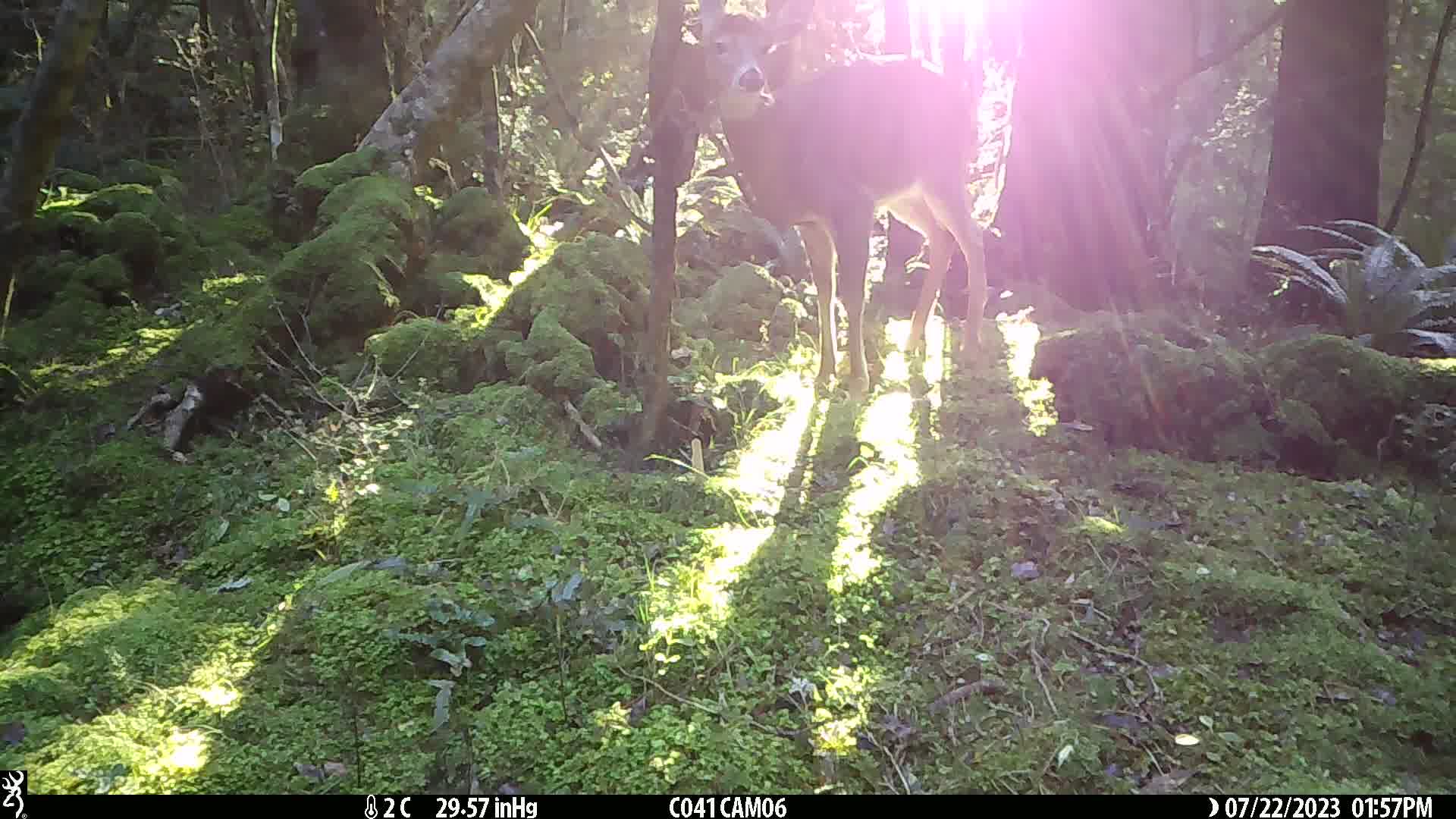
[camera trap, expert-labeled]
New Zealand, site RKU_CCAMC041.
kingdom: Animalia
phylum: Chordata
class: Mammalia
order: Artiodactyla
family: Cervidae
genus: Odocoileus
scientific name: Odocoileus virginianus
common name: white-tailed deer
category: white tailed deer